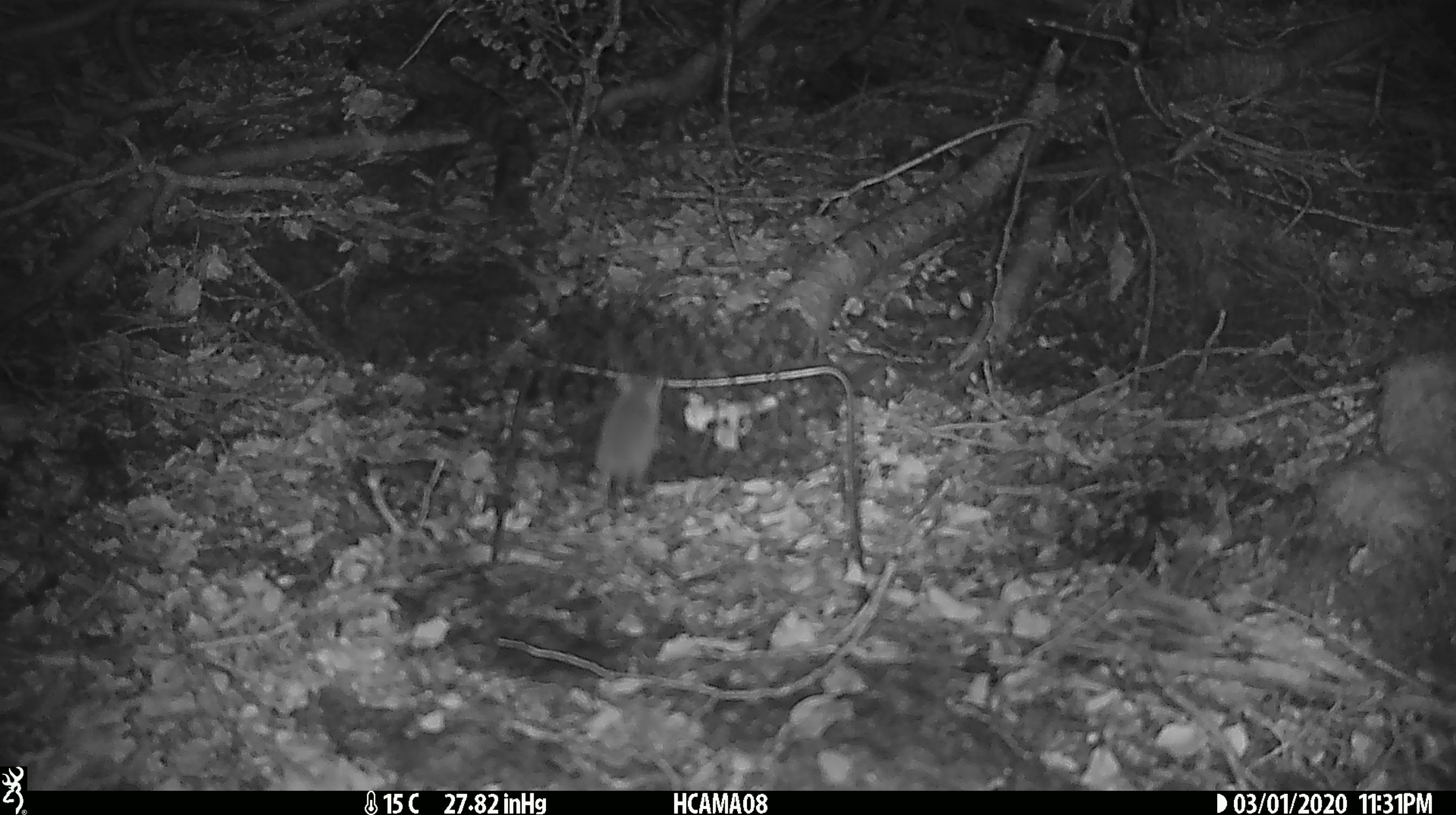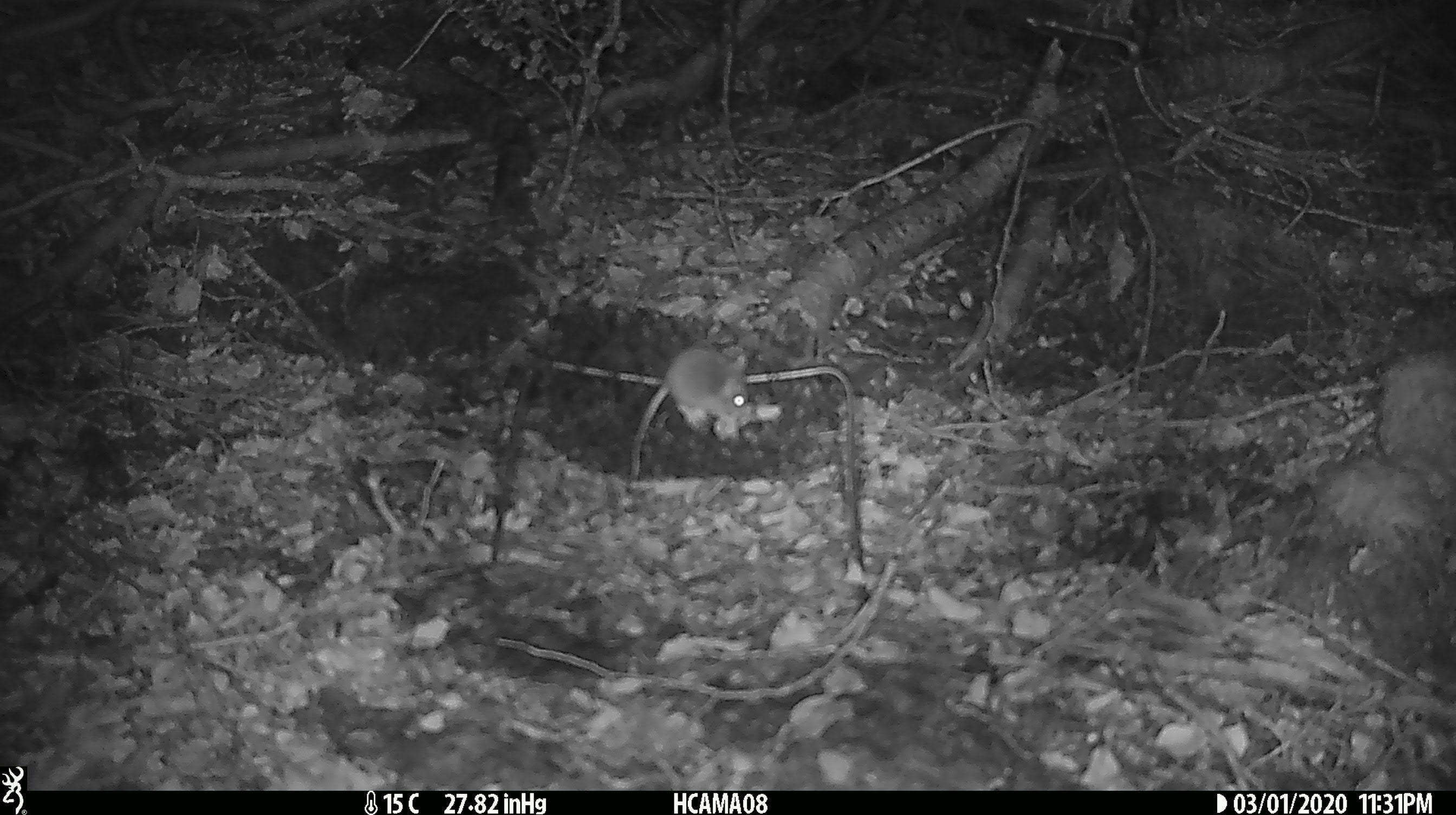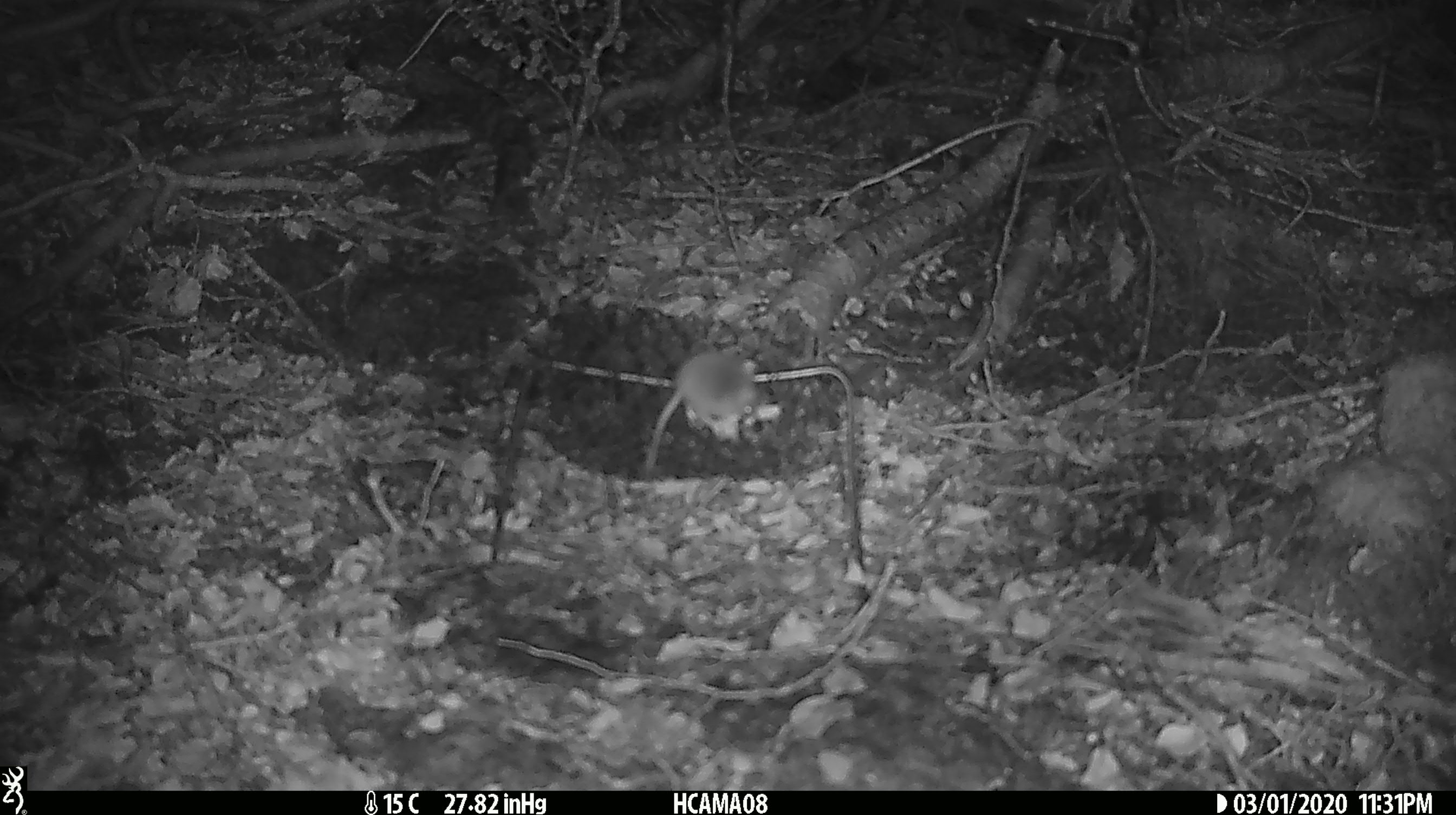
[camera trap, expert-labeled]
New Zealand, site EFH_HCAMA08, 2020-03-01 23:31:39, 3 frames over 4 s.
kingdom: Animalia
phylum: Chordata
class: Mammalia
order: Rodentia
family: Muridae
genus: Mus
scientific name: Mus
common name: mouse